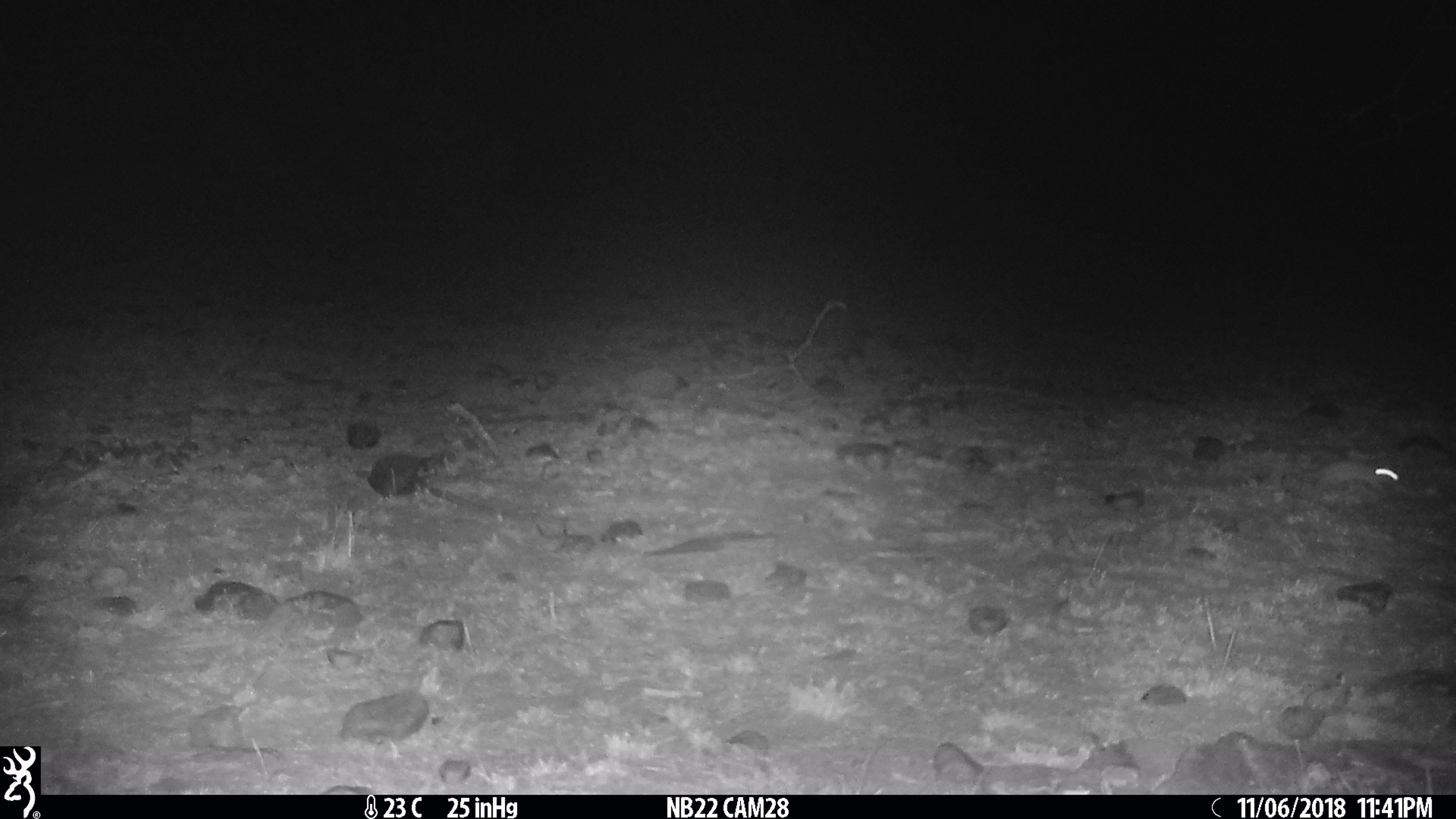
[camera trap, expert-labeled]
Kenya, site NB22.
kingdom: Animalia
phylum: Chordata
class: Mammalia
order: Rodentia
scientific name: Rodentia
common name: rodent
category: other rodents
Other rodents (rodent) (Rodentia).